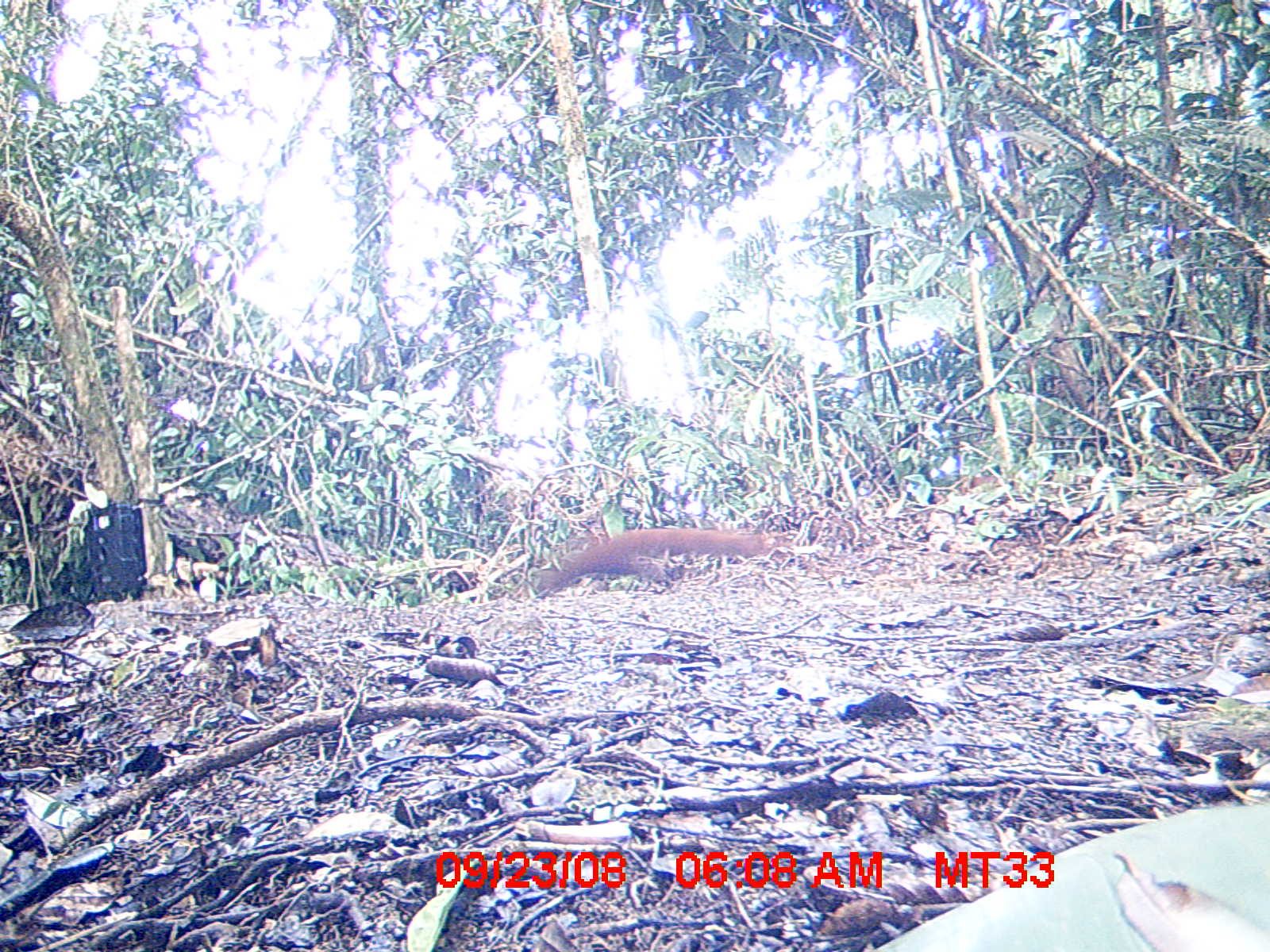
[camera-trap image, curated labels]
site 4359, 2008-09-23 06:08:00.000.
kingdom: Animalia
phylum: Chordata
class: Aves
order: Coraciiformes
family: Brachypteraciidae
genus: Brachypteracias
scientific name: Brachypteracias squamiger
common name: scaly ground-roller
Brachypteracias squamiger (scaly ground-roller), count 1.